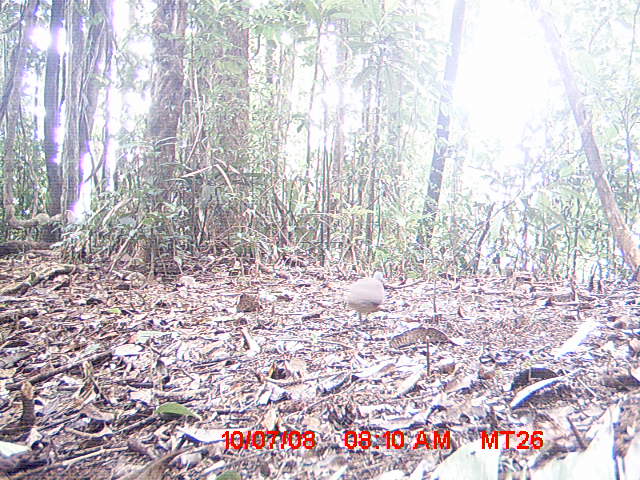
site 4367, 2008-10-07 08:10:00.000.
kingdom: Animalia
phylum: Chordata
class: Aves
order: Columbiformes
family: Columbidae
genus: Streptopelia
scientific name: Streptopelia picturata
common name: madagascar turtle-dove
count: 1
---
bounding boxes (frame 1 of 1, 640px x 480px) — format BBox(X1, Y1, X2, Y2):
streptopelia picturata: BBox(343, 276, 385, 325)